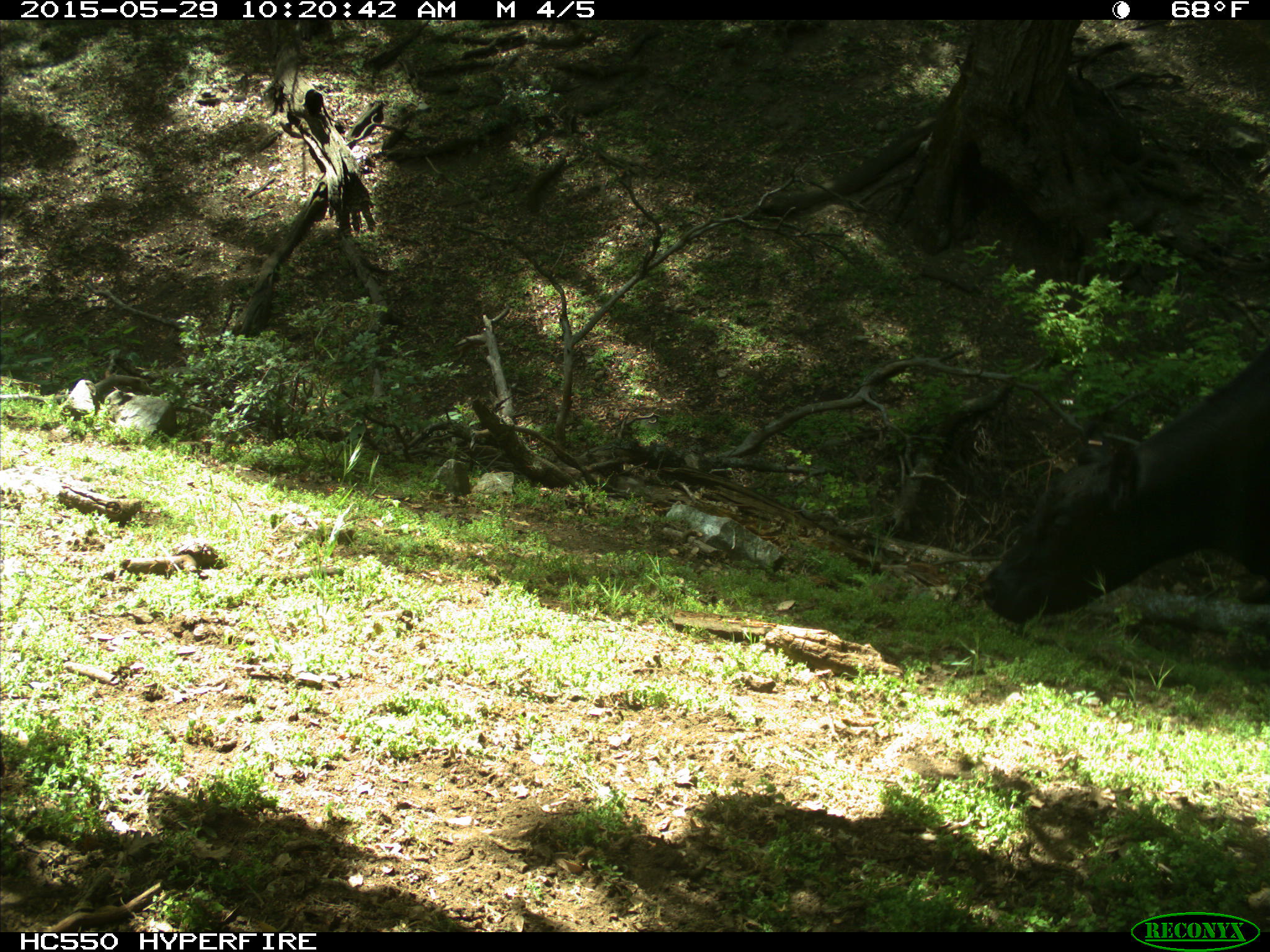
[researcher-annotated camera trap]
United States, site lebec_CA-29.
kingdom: Animalia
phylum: Chordata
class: Mammalia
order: Artiodactyla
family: Bovidae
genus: Bos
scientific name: Bos taurus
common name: domestic cow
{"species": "Bos taurus (domestic cow)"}